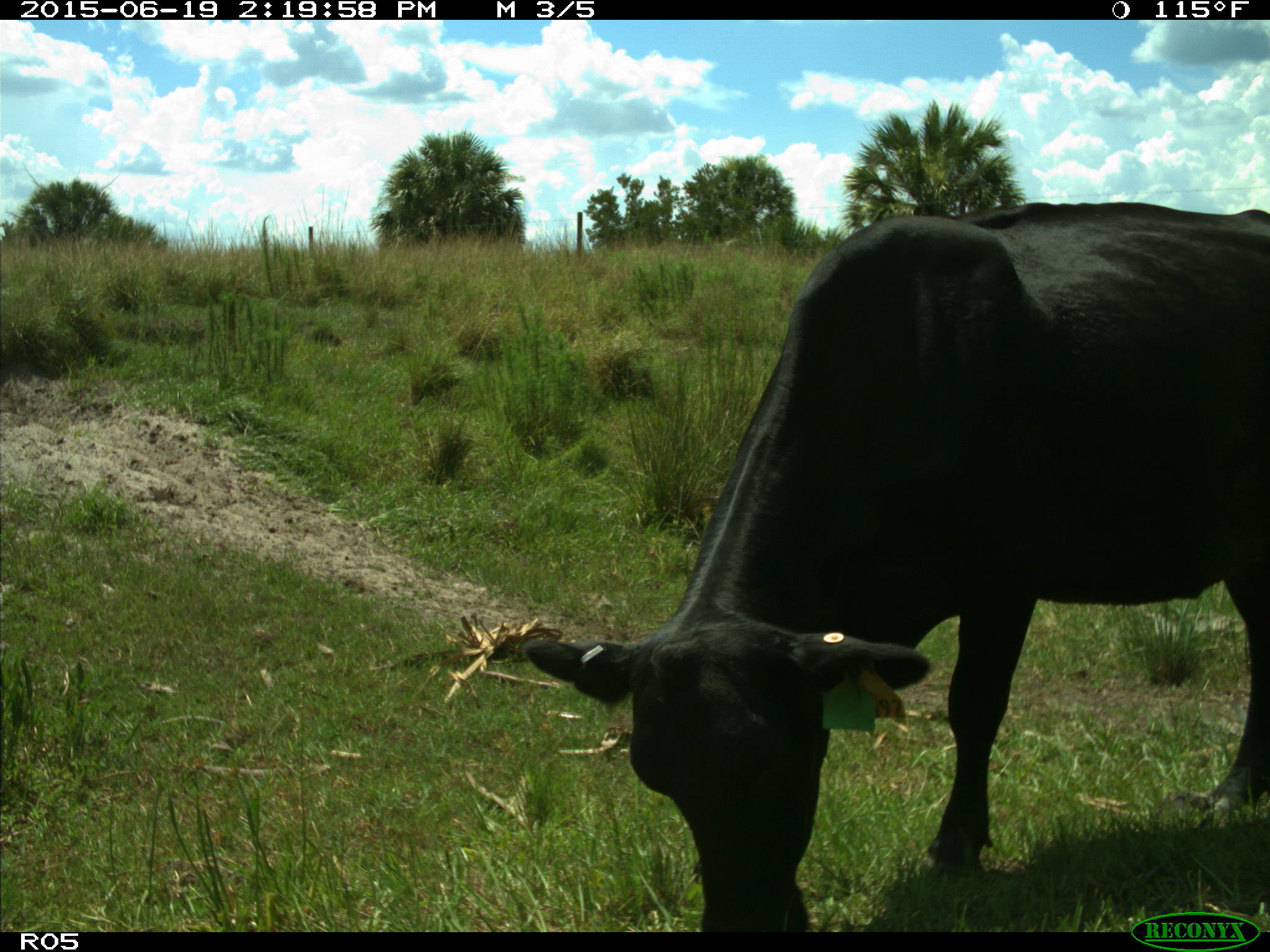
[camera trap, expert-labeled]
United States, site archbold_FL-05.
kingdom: Animalia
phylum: Chordata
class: Mammalia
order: Artiodactyla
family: Bovidae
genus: Bos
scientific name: Bos taurus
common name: domestic cow